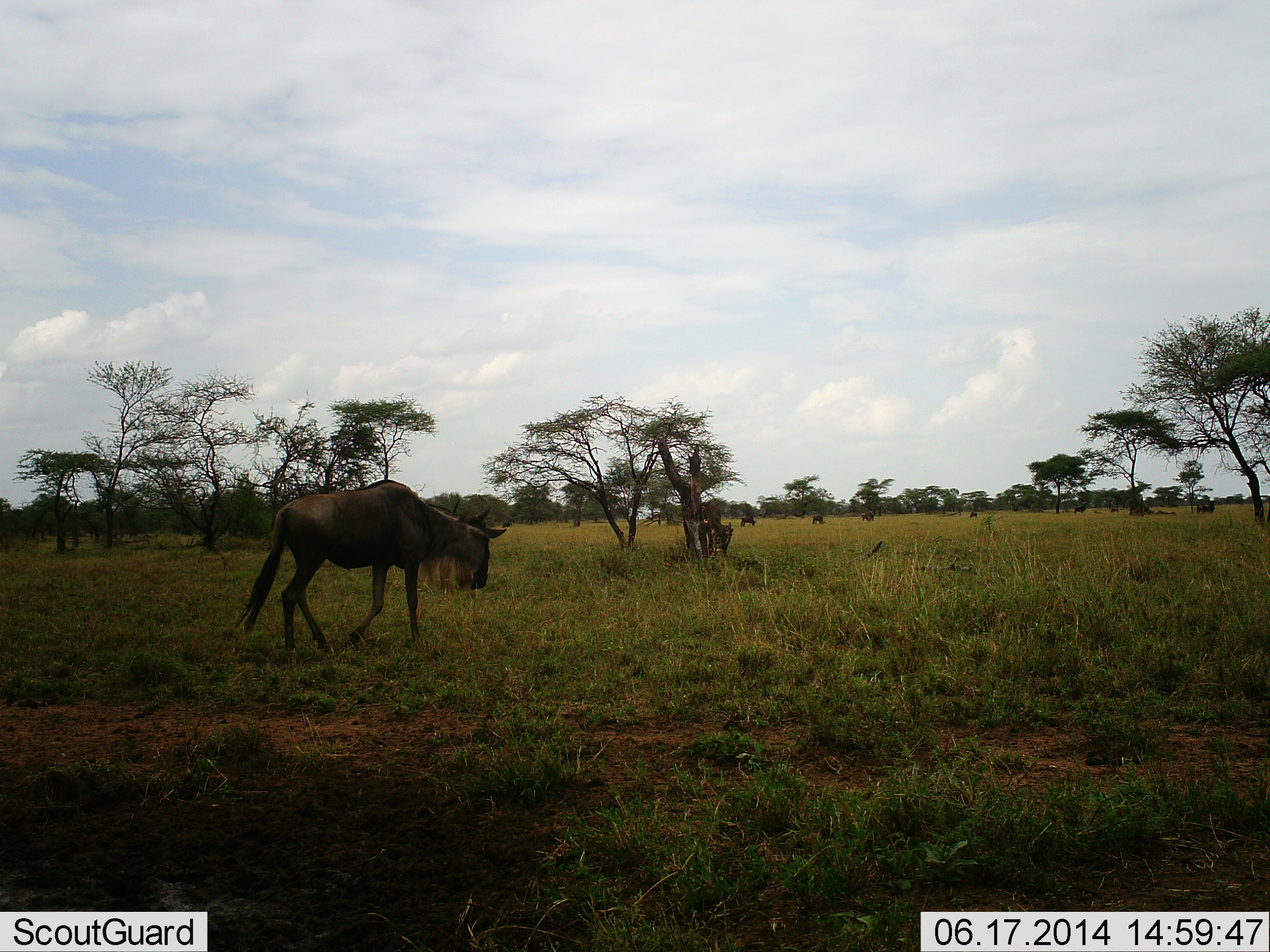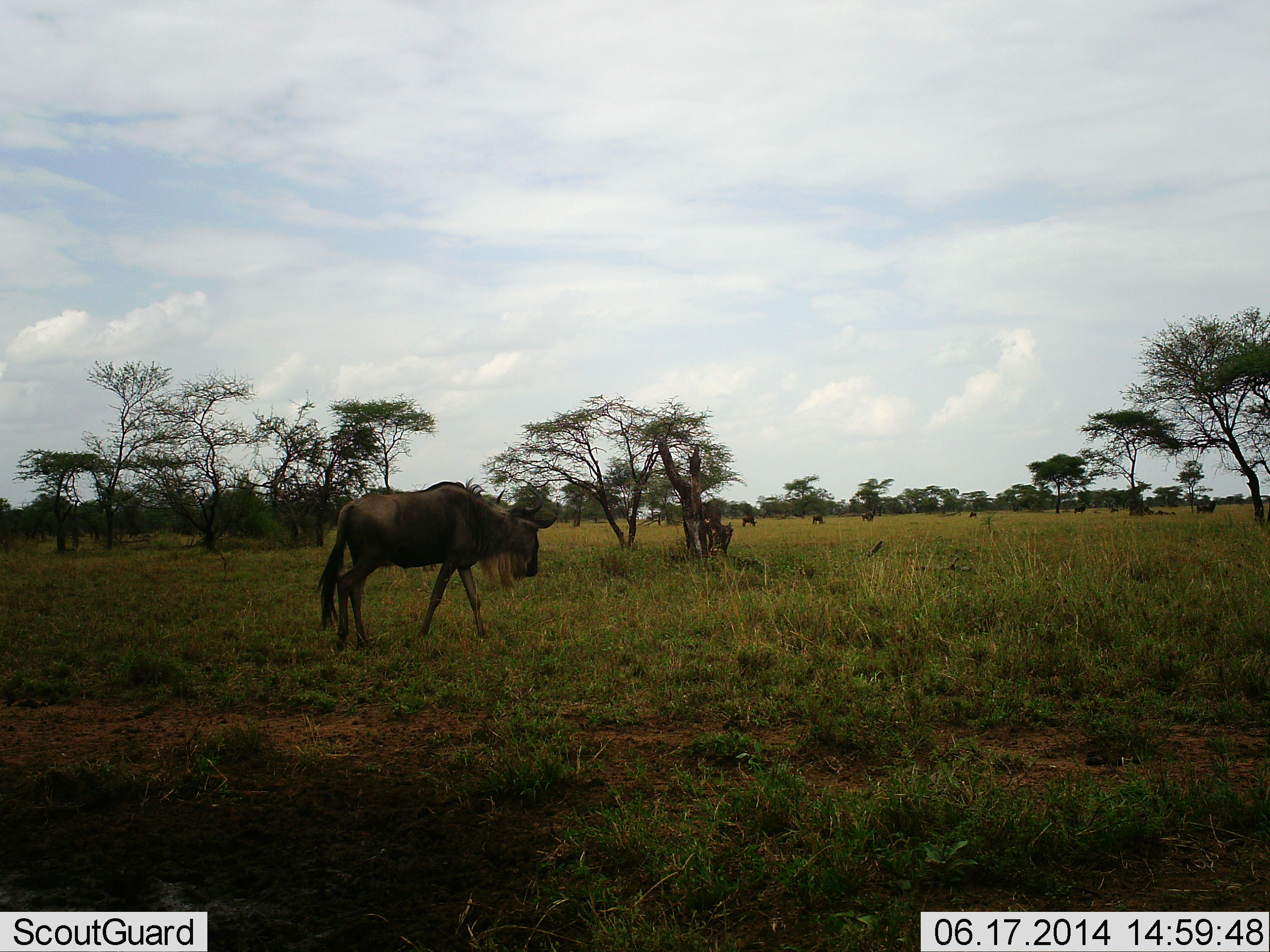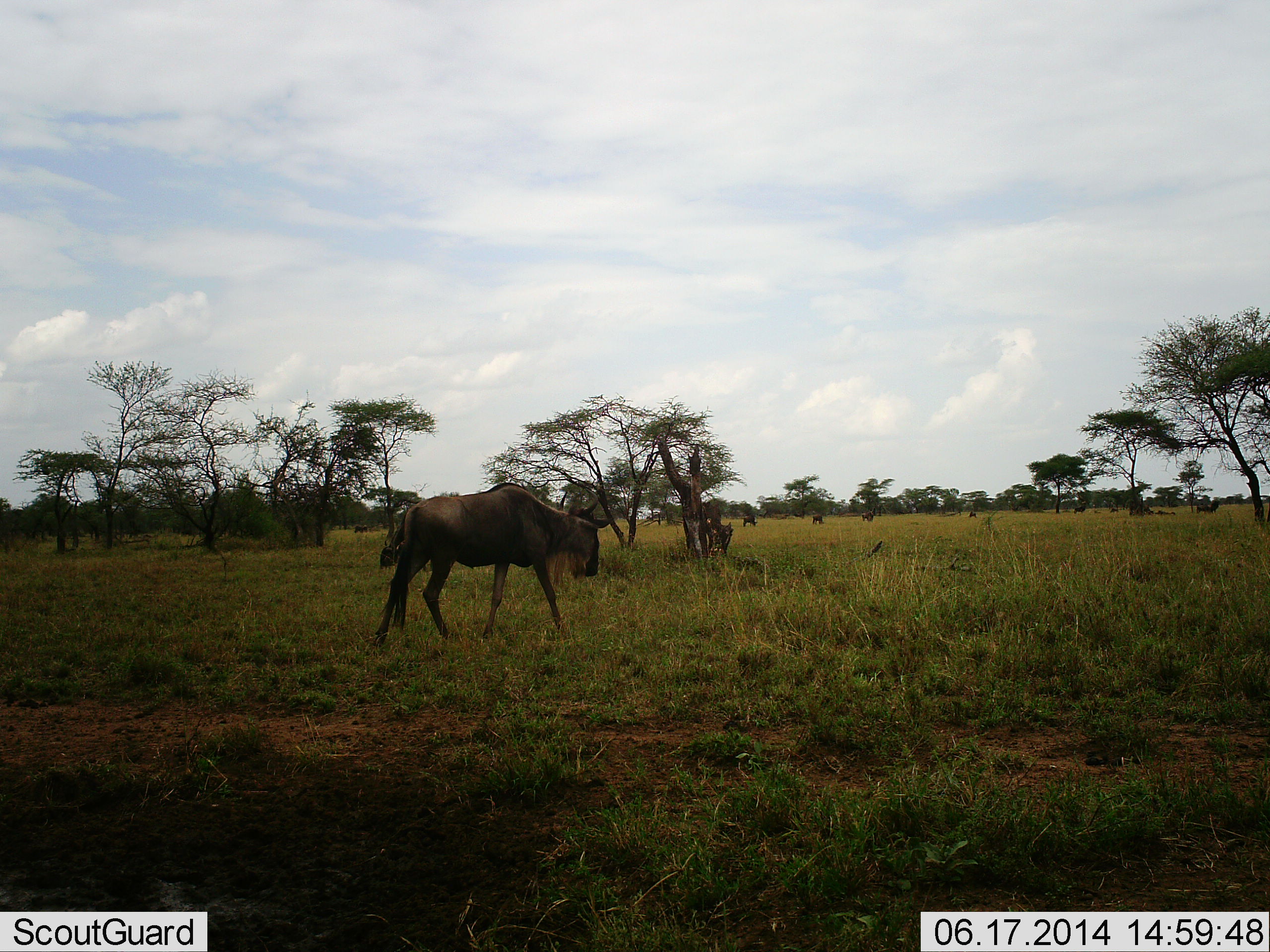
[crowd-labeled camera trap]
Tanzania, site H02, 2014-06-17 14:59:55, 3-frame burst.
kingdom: Animalia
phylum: Chordata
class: Mammalia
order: Artiodactyla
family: Bovidae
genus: Connochaetes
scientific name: Connochaetes taurinus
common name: blue wildebeest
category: wildebeest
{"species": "wildebeest (blue wildebeest) (Connochaetes taurinus)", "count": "5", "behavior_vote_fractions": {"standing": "50%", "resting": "10%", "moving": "90%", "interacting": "0%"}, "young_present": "0%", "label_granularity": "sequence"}